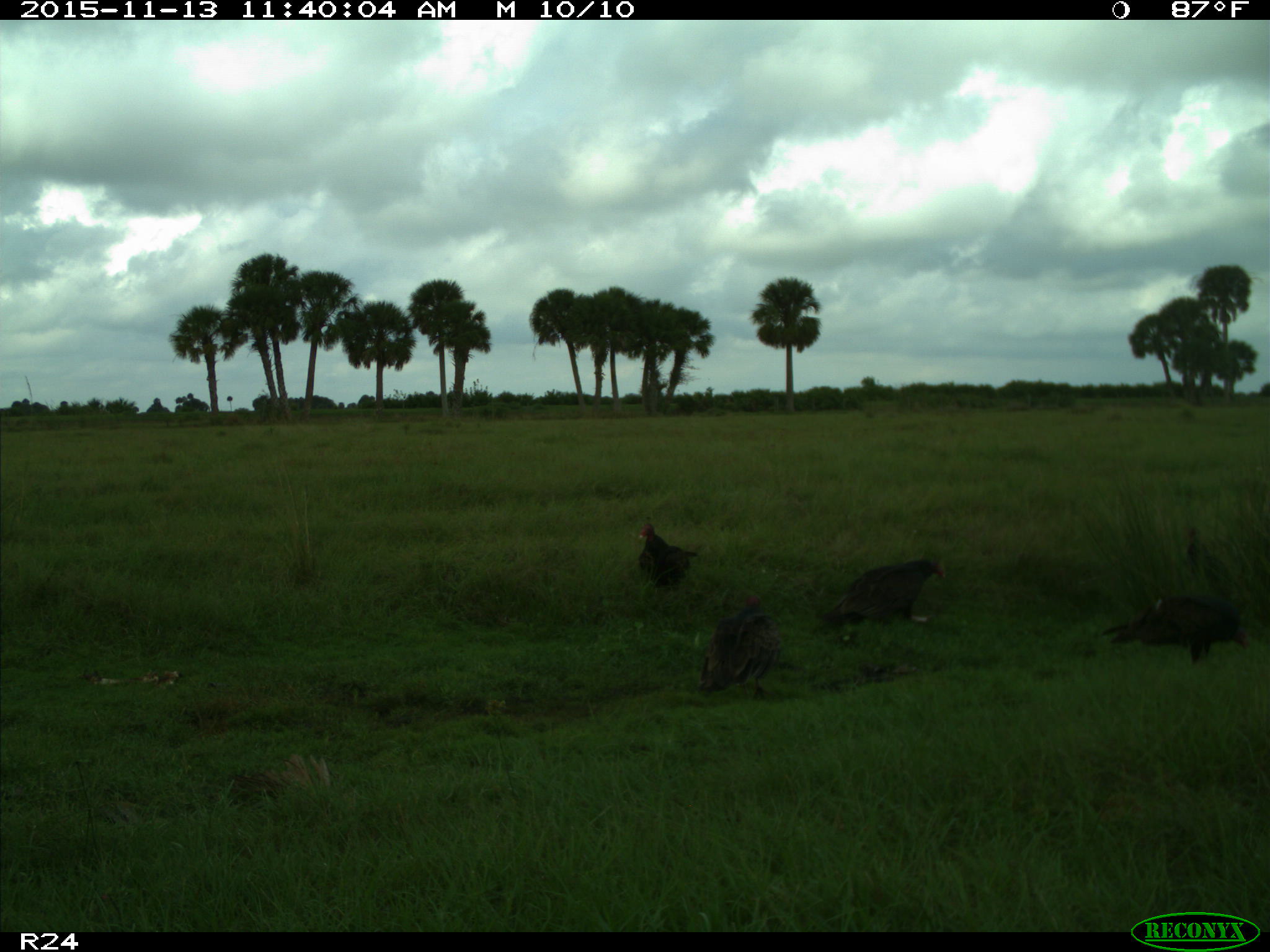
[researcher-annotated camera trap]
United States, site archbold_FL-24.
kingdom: Animalia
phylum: Chordata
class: Aves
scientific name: Aves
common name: birds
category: unidentified bird